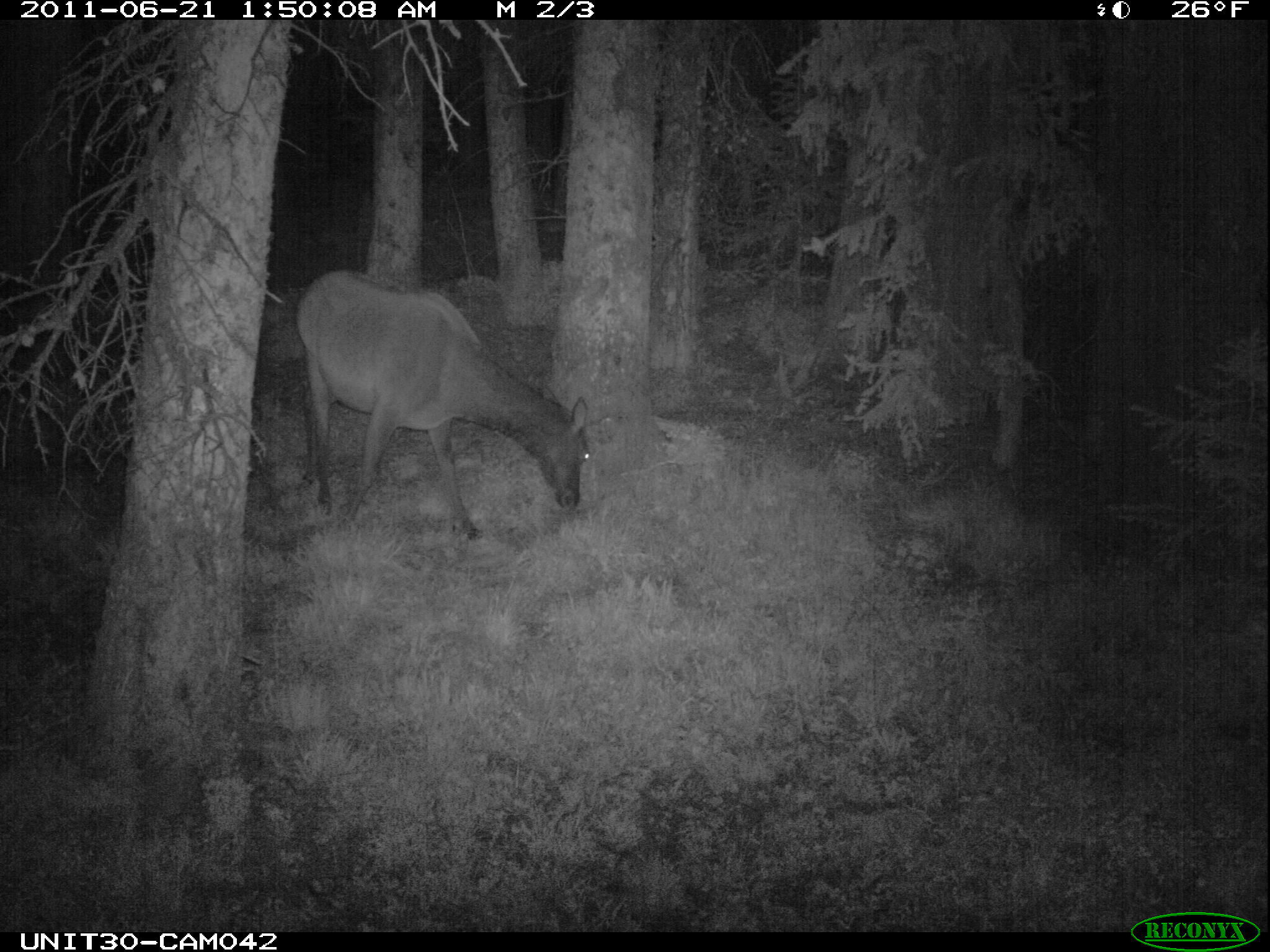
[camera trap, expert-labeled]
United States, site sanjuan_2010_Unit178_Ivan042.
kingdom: Animalia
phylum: Chordata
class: Mammalia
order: Artiodactyla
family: Cervidae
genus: Cervus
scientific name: Cervus elaphus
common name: red deer